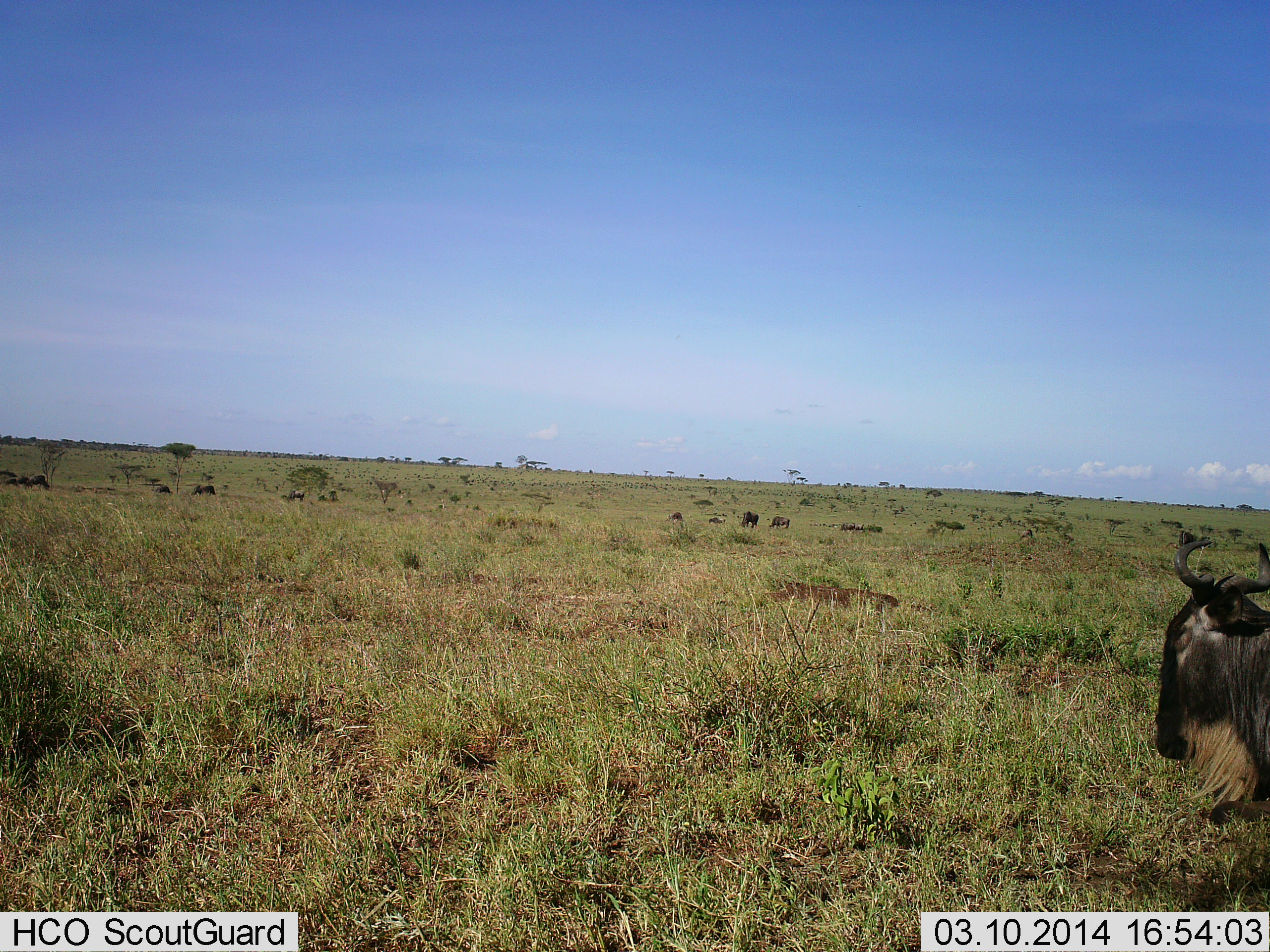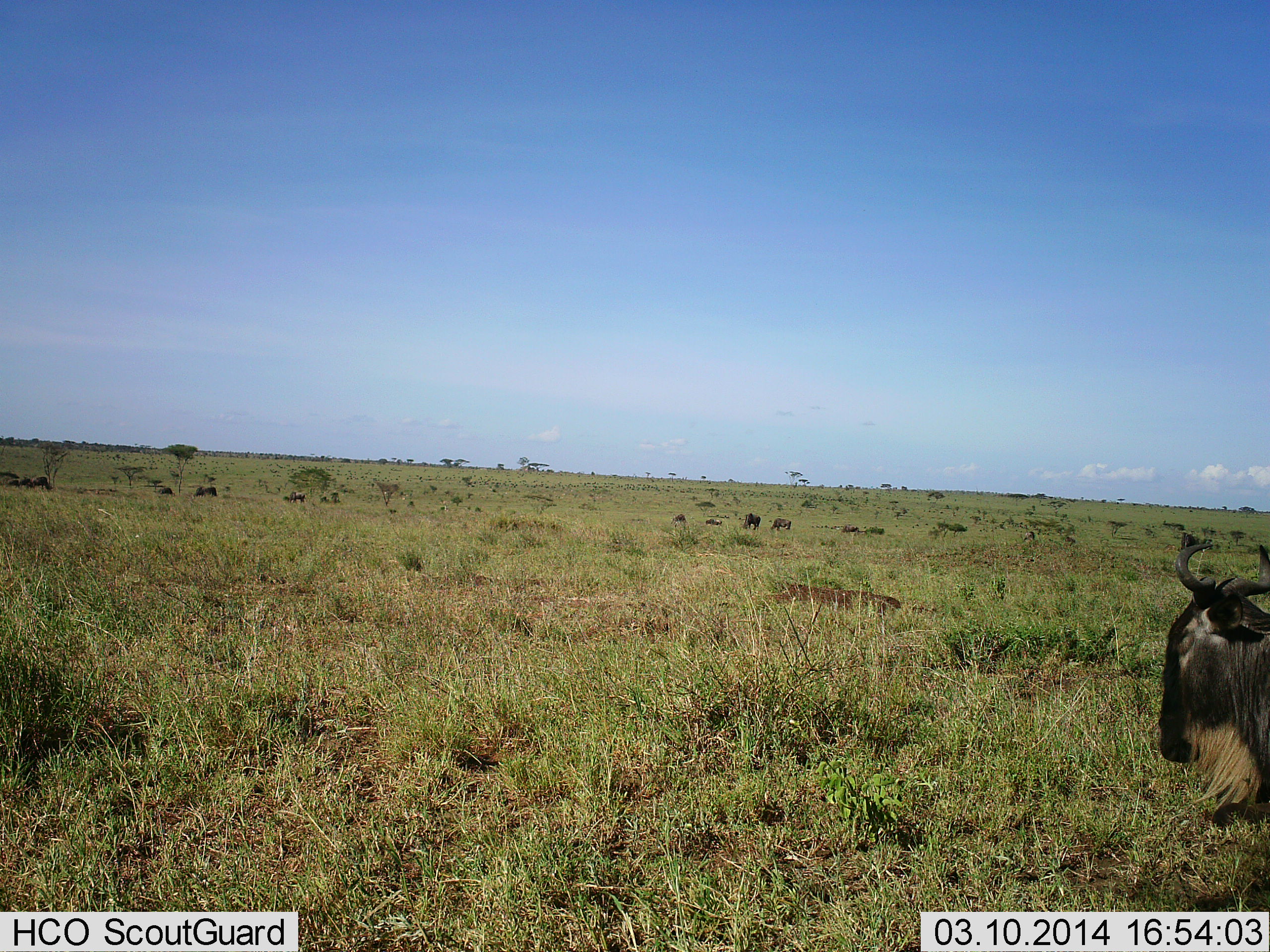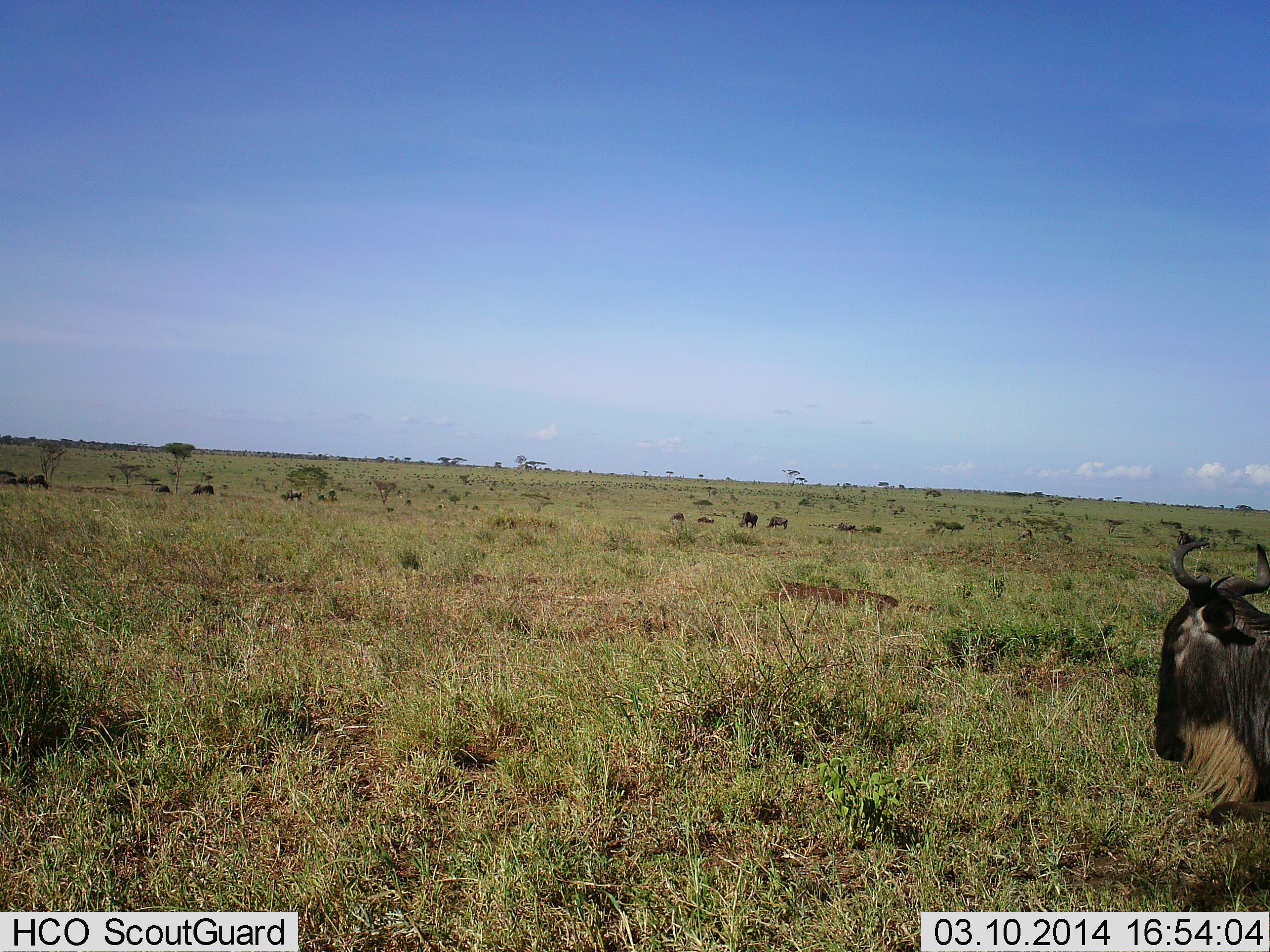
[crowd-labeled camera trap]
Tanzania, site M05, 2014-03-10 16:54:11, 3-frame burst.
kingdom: Animalia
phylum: Chordata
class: Mammalia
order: Artiodactyla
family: Bovidae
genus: Connochaetes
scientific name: Connochaetes taurinus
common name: blue wildebeest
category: wildebeest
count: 1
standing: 70%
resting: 50%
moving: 10%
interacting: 0%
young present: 0%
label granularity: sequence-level